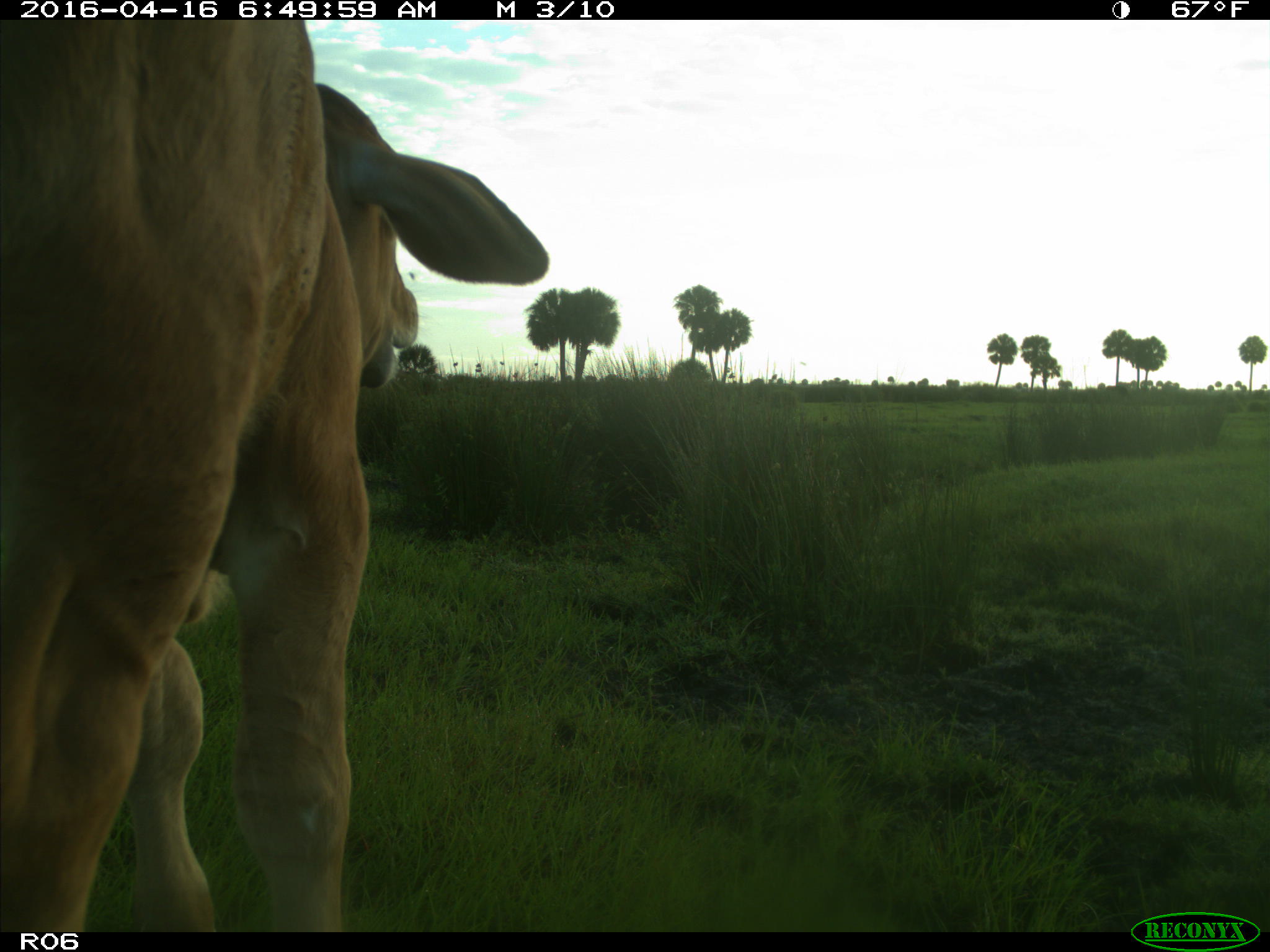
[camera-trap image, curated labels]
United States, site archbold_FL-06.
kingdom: Animalia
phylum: Chordata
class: Mammalia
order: Artiodactyla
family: Bovidae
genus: Bos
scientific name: Bos taurus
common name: domestic cow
Bos taurus (domestic cow).